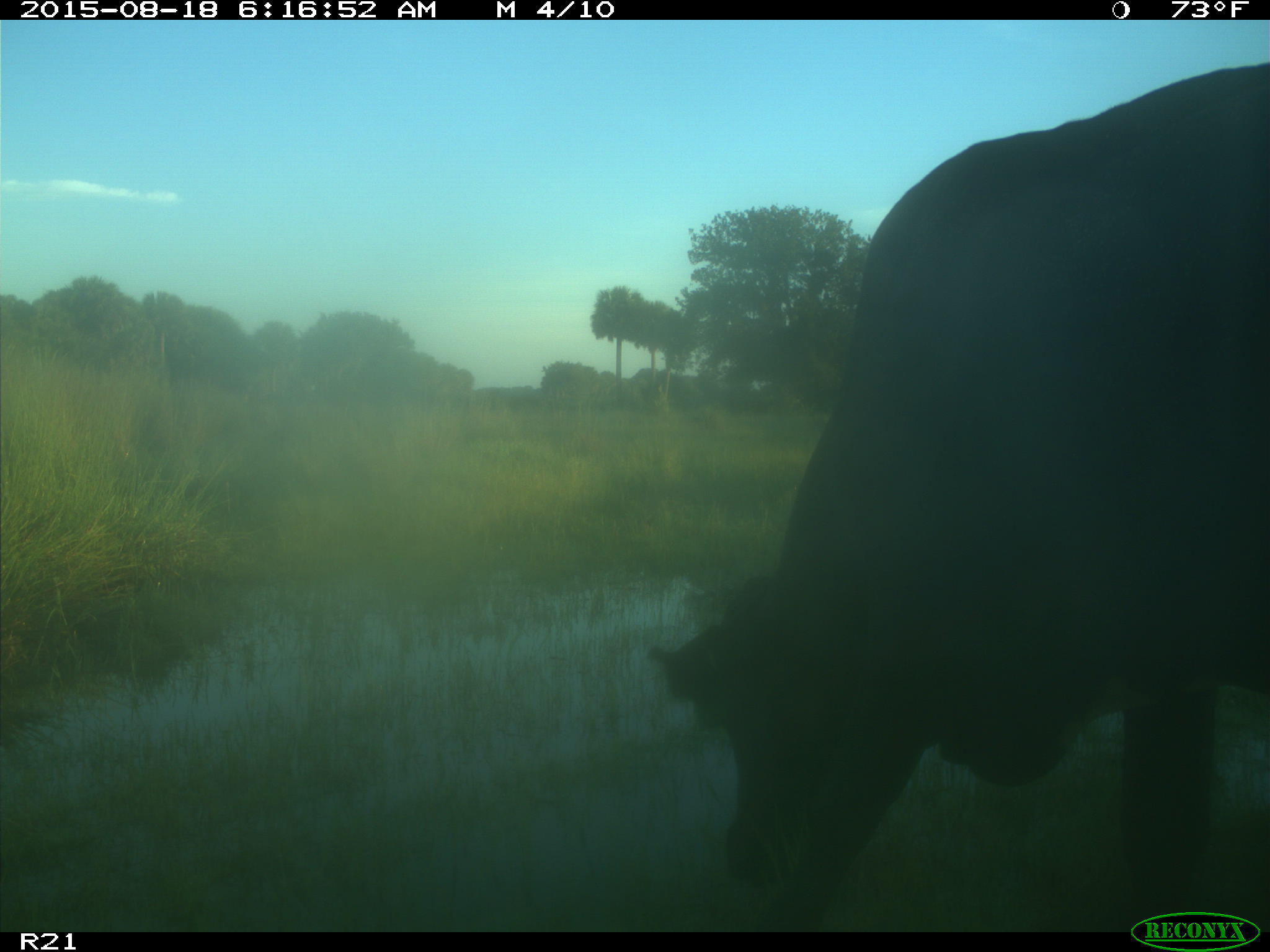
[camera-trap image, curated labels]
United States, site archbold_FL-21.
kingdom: Animalia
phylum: Chordata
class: Mammalia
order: Artiodactyla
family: Bovidae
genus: Bos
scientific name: Bos taurus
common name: domestic cow